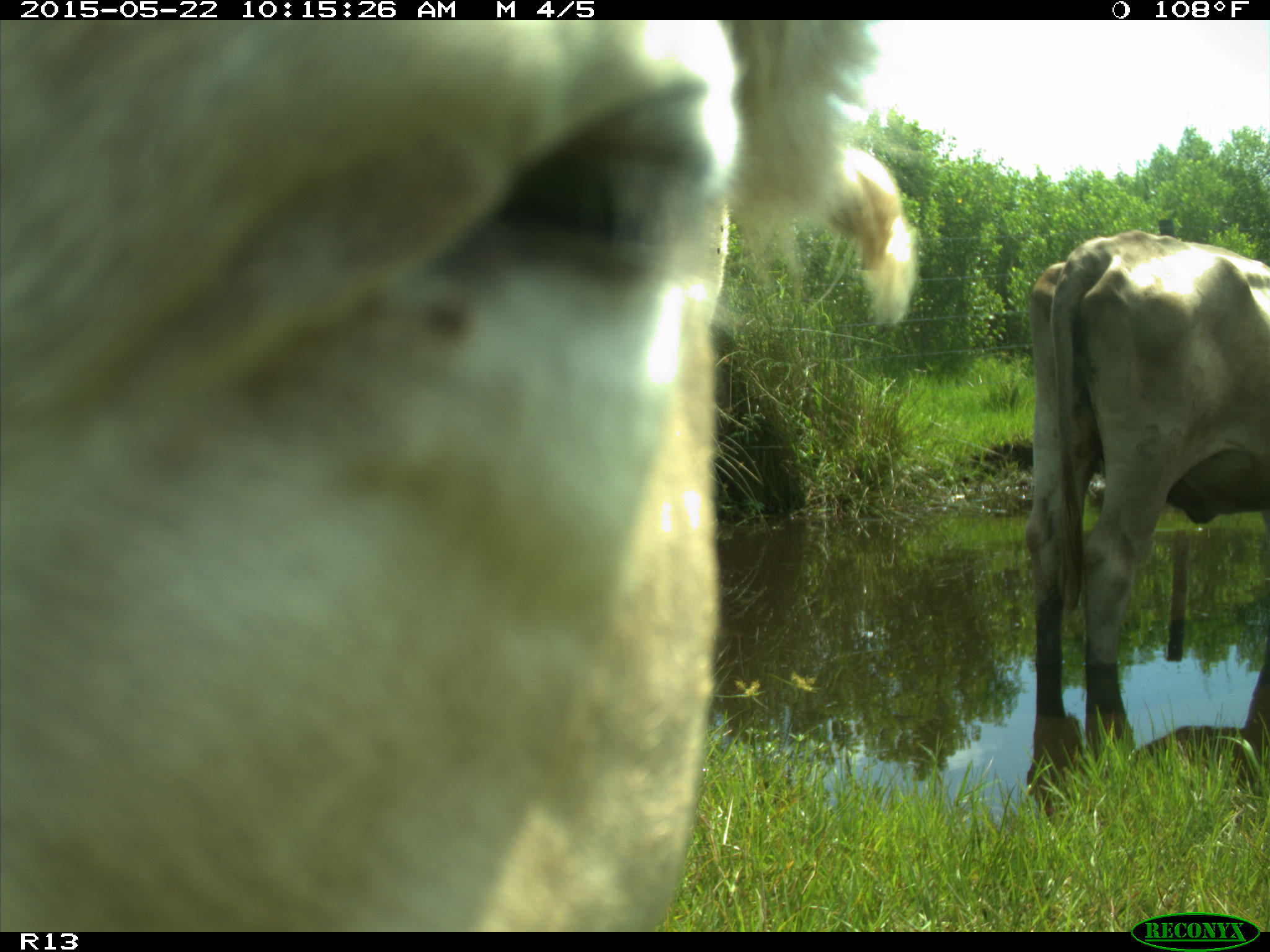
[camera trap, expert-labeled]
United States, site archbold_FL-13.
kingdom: Animalia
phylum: Chordata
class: Mammalia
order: Artiodactyla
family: Bovidae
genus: Bos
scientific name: Bos taurus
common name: domestic cow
Bos taurus (domestic cow).